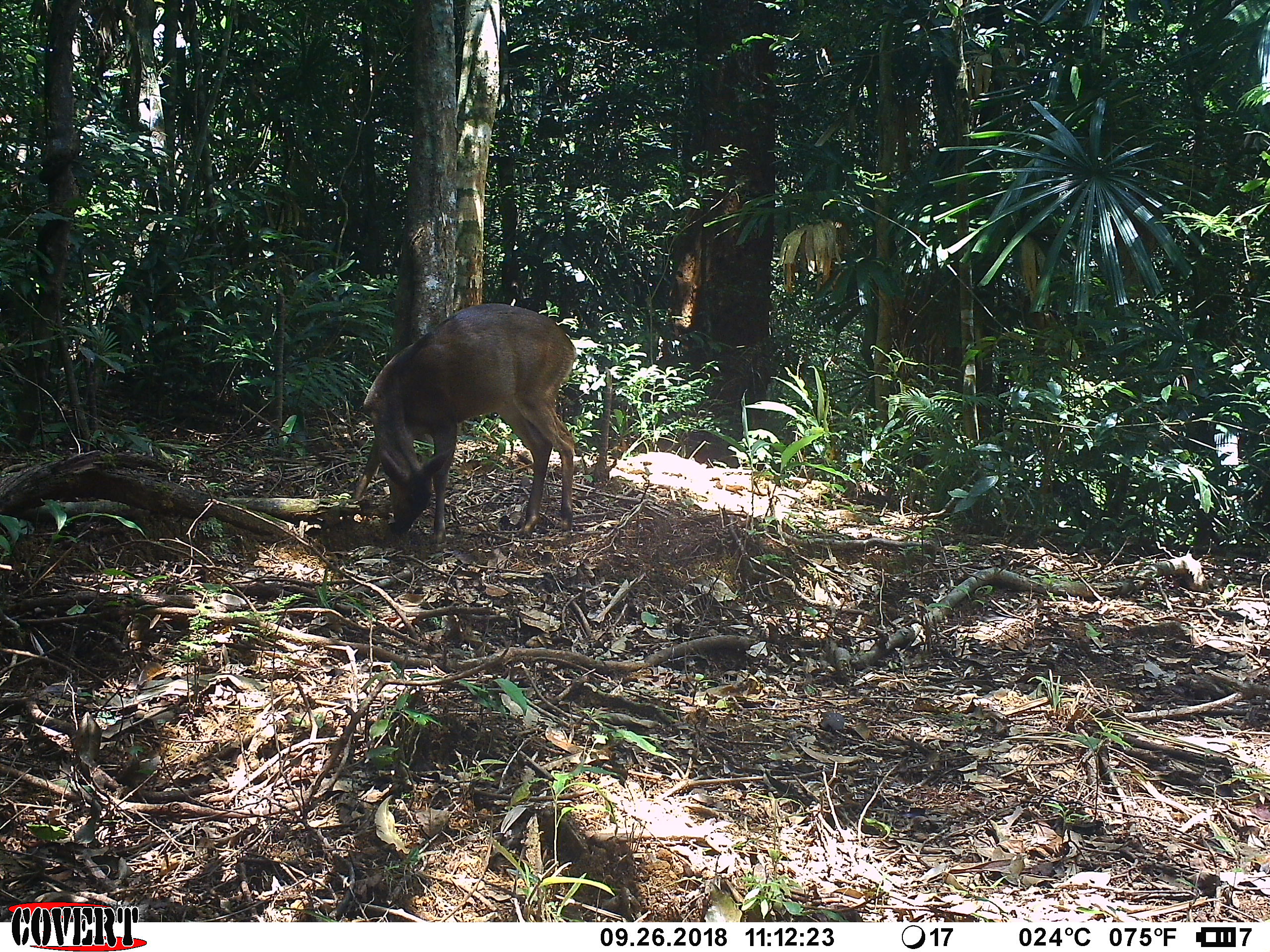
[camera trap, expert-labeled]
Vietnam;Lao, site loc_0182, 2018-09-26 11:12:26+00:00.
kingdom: Animalia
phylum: Chordata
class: Mammalia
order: Artiodactyla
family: Cervidae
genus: Muntiacus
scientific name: Muntiacus vuquangensis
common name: large-antlered muntjac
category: large antlered muntjac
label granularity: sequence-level